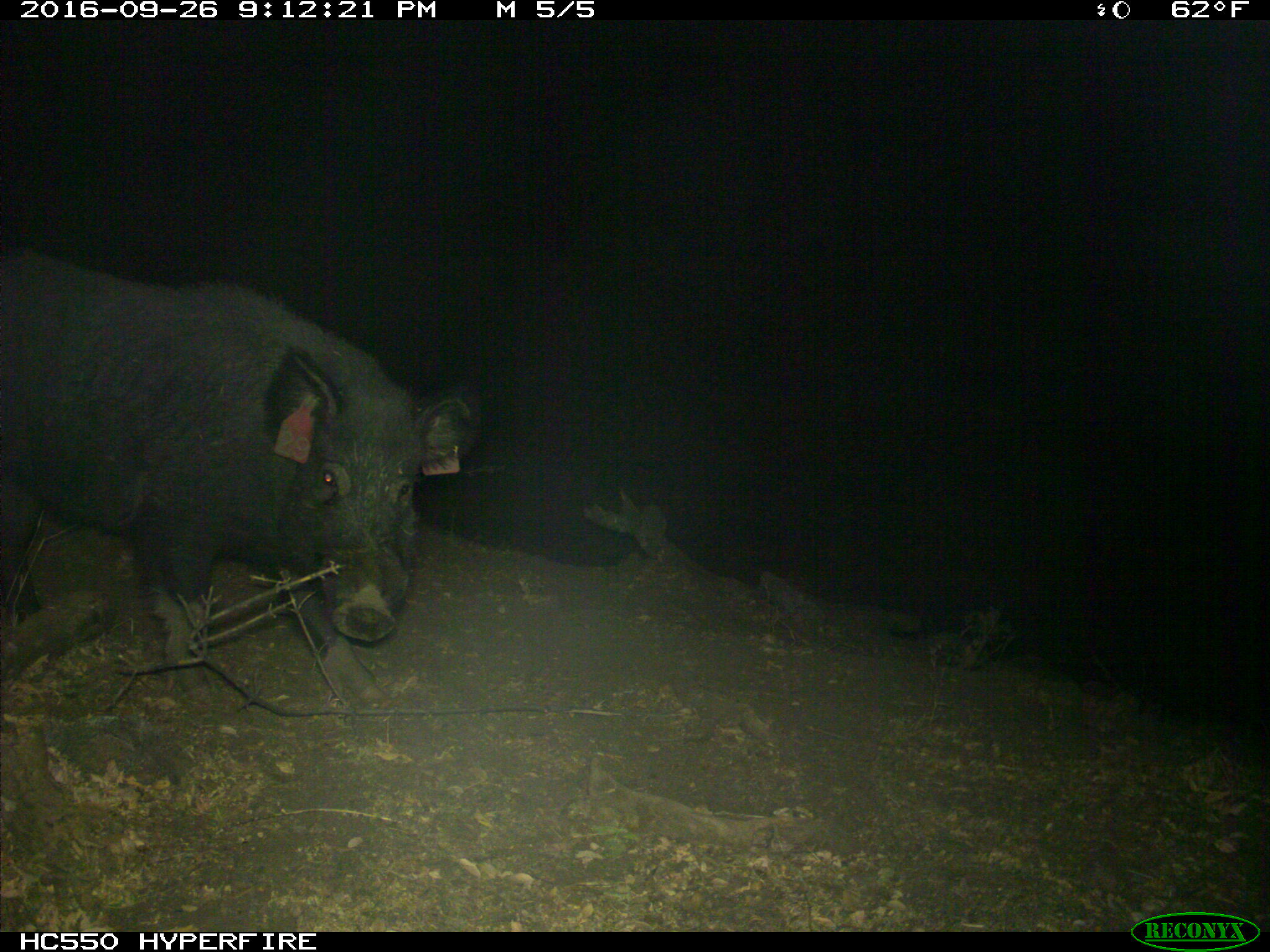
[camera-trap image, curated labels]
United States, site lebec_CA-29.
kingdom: Animalia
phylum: Chordata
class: Mammalia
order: Artiodactyla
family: Suidae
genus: Sus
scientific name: Sus scrofa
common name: wild boar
Sus scrofa (wild boar).